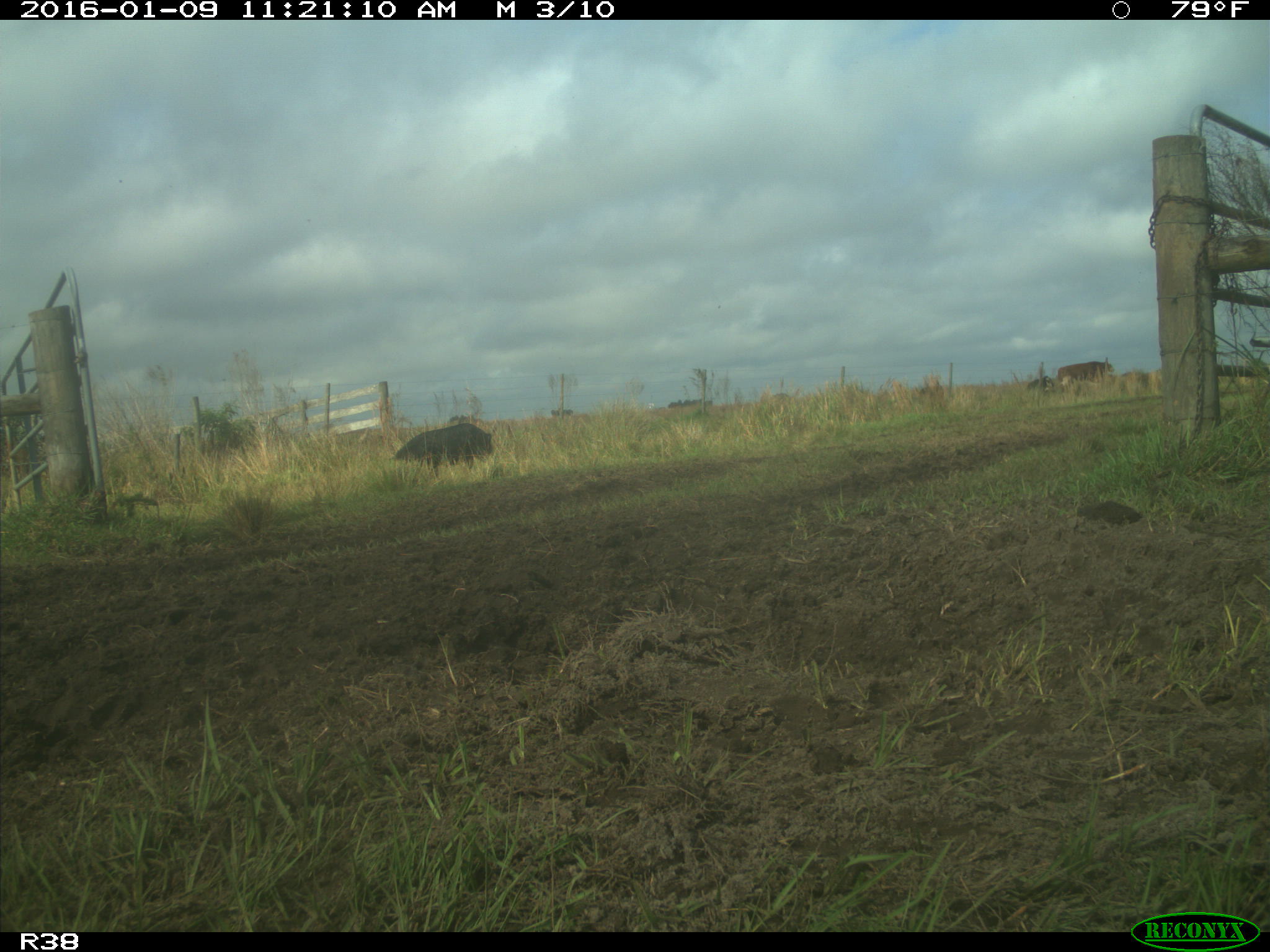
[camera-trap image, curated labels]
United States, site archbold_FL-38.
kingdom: Animalia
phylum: Chordata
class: Mammalia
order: Artiodactyla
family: Suidae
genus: Sus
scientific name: Sus scrofa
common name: wild boar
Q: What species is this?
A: Sus scrofa (wild boar).